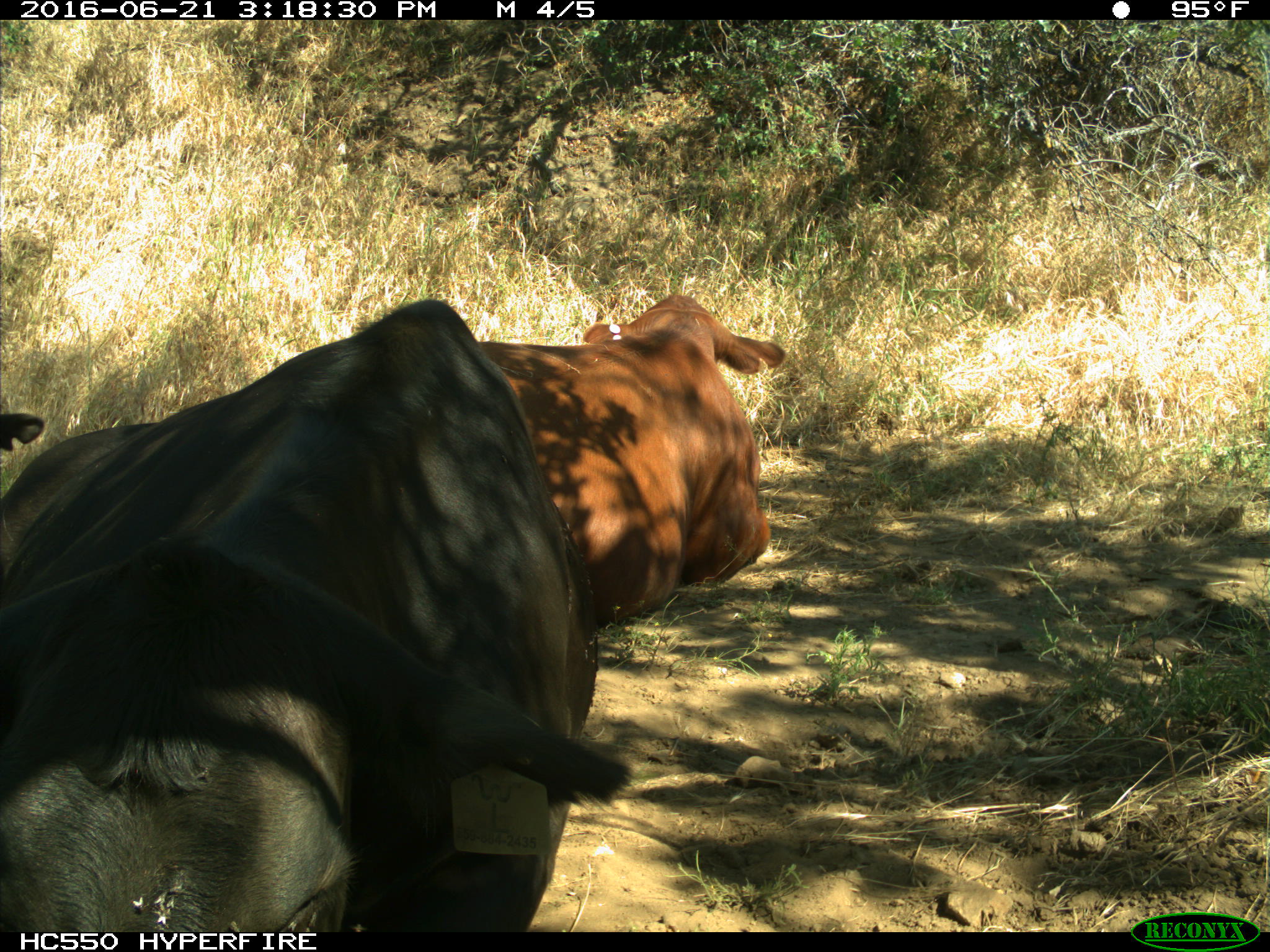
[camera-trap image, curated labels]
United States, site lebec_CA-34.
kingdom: Animalia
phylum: Chordata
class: Mammalia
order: Artiodactyla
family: Bovidae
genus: Bos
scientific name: Bos taurus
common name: domestic cow